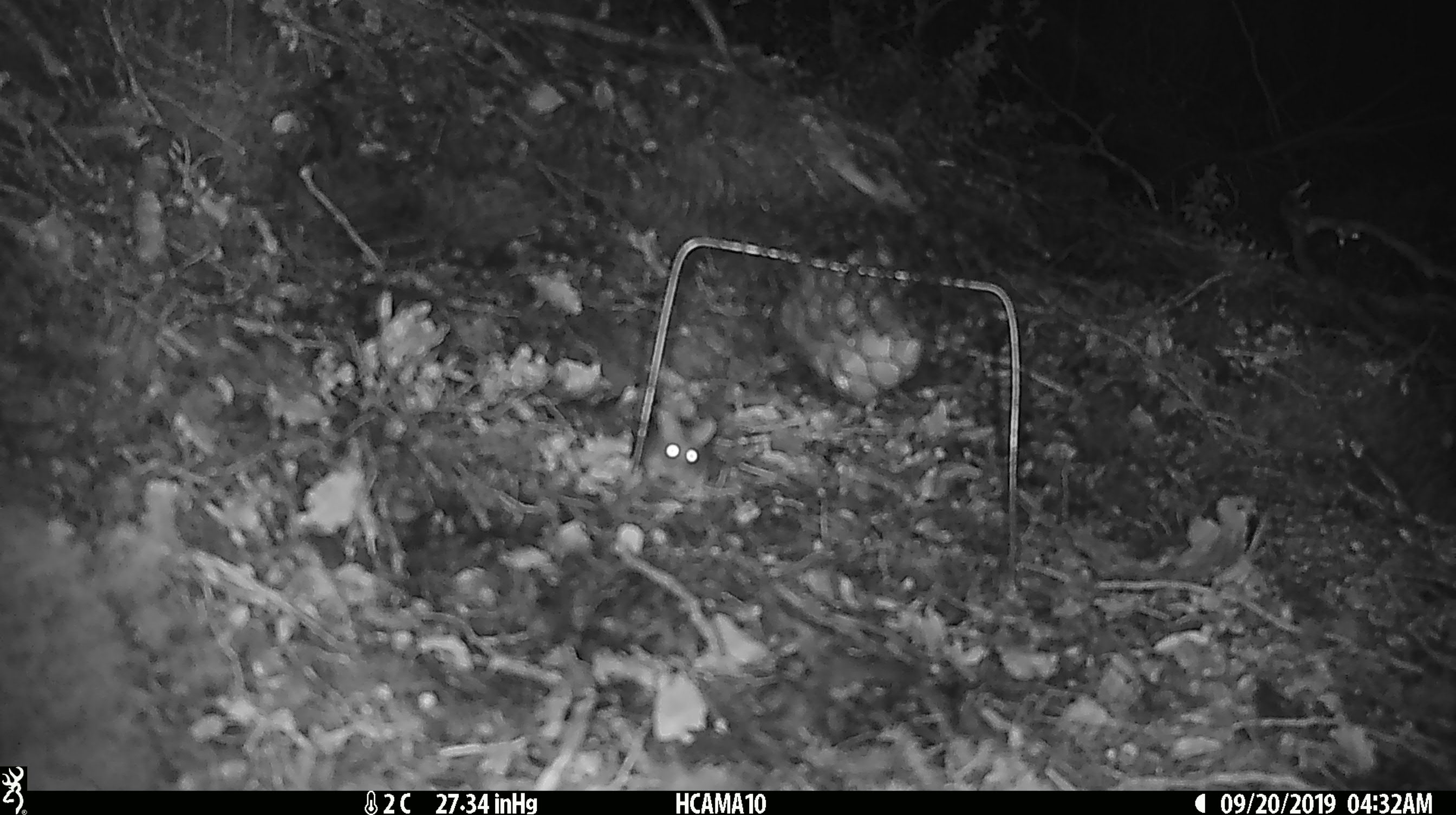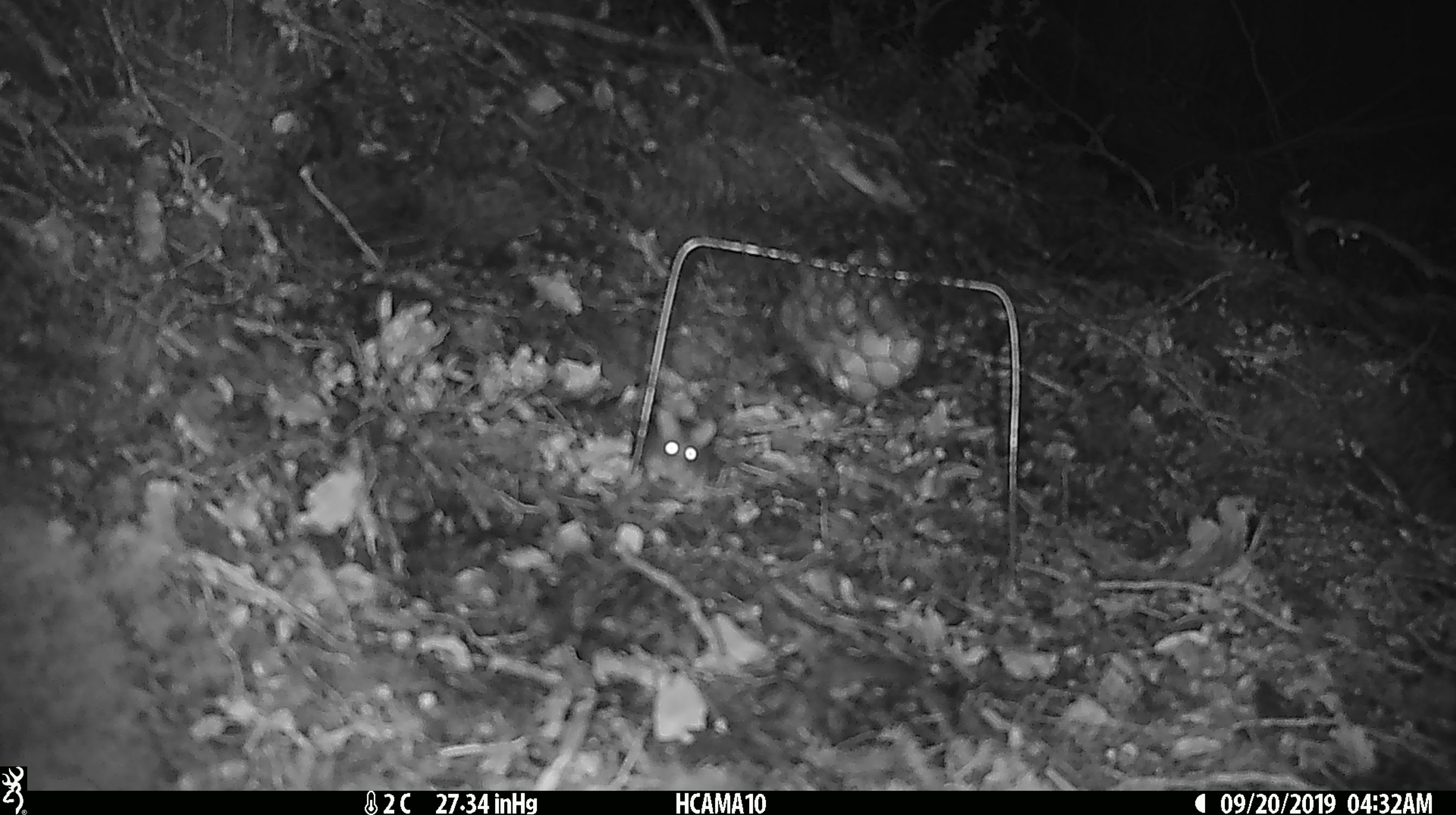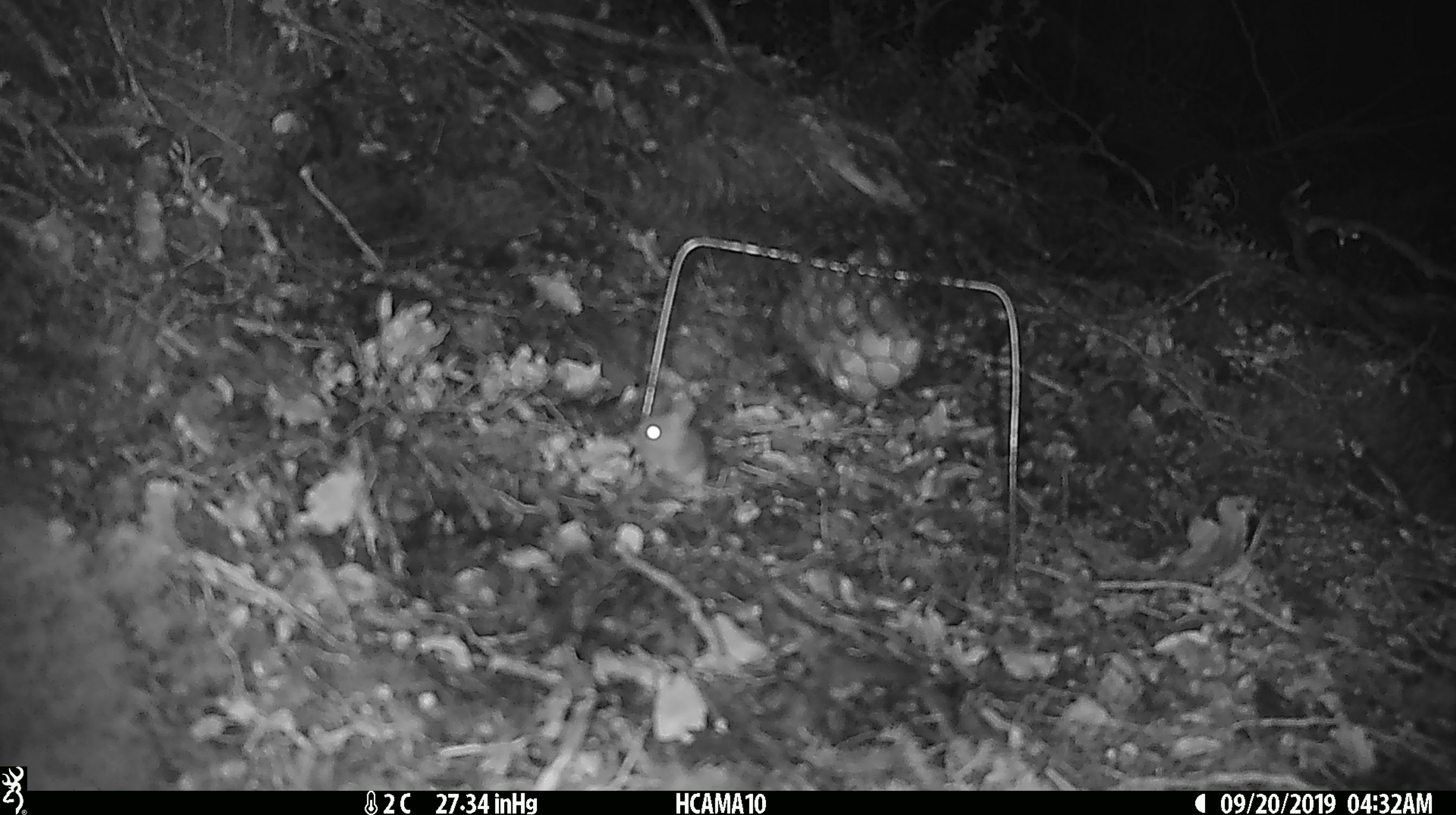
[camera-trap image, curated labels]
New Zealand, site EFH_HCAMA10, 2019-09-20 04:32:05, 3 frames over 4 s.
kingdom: Animalia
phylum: Chordata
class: Mammalia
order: Rodentia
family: Muridae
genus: Mus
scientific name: Mus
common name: mouse